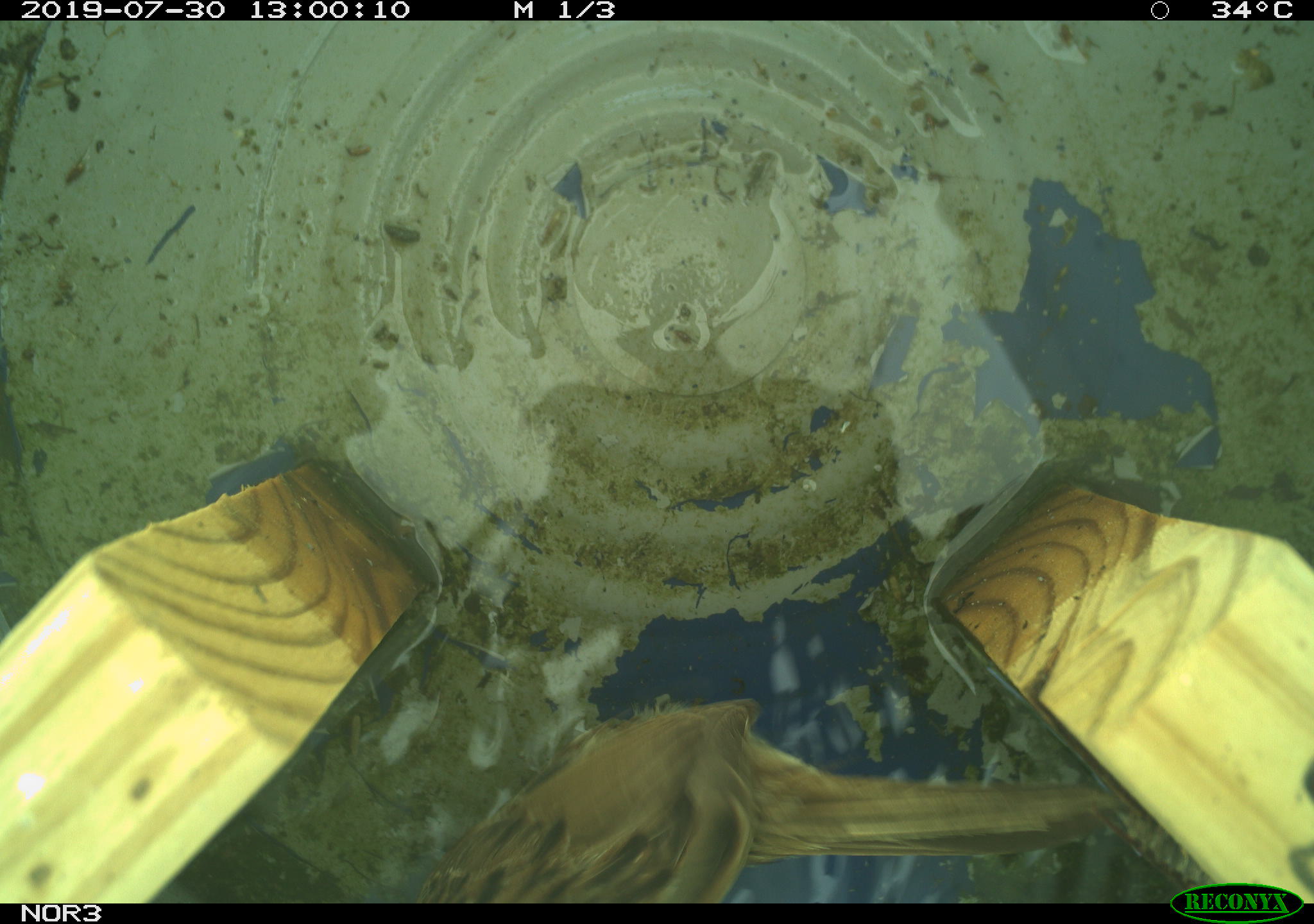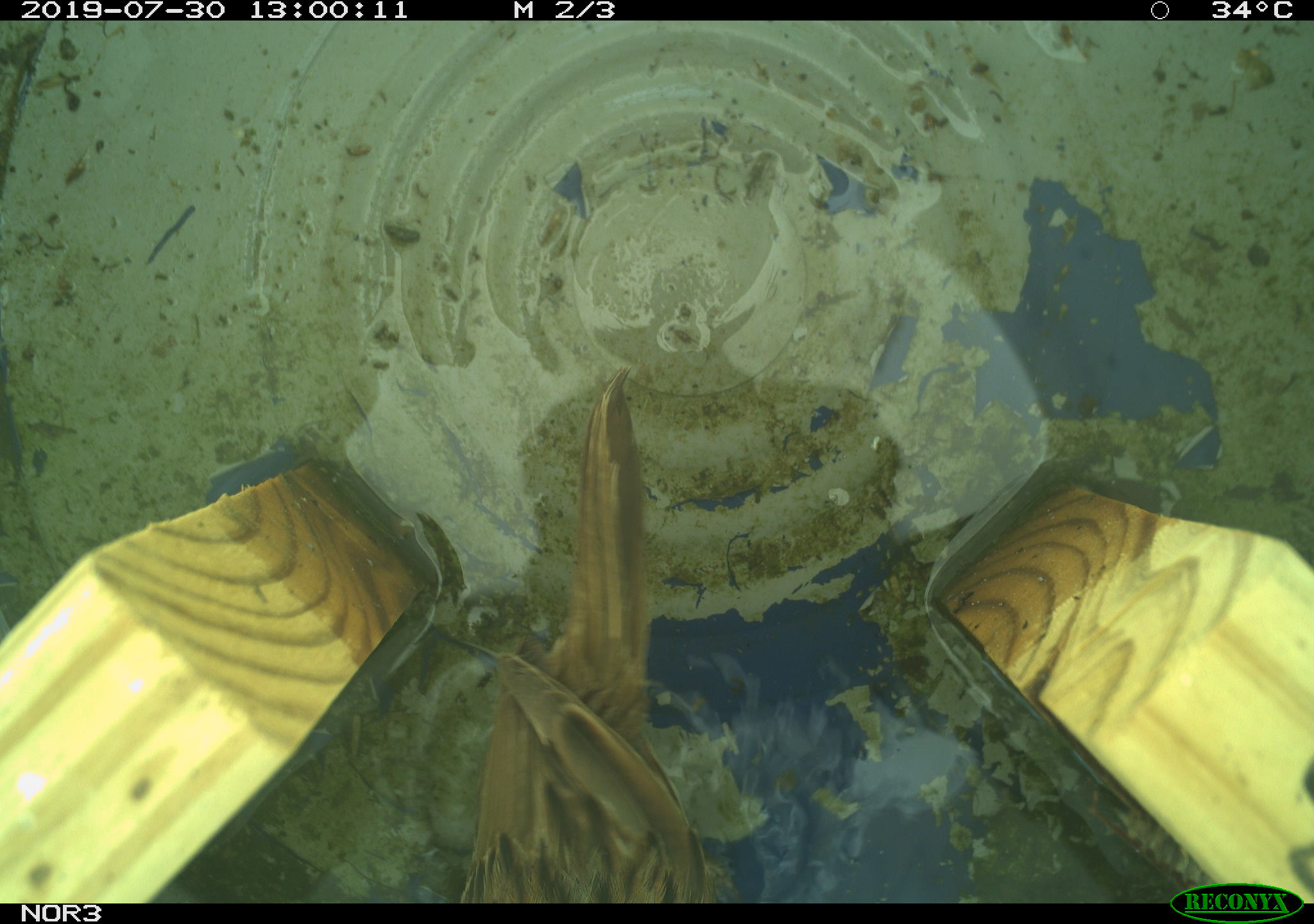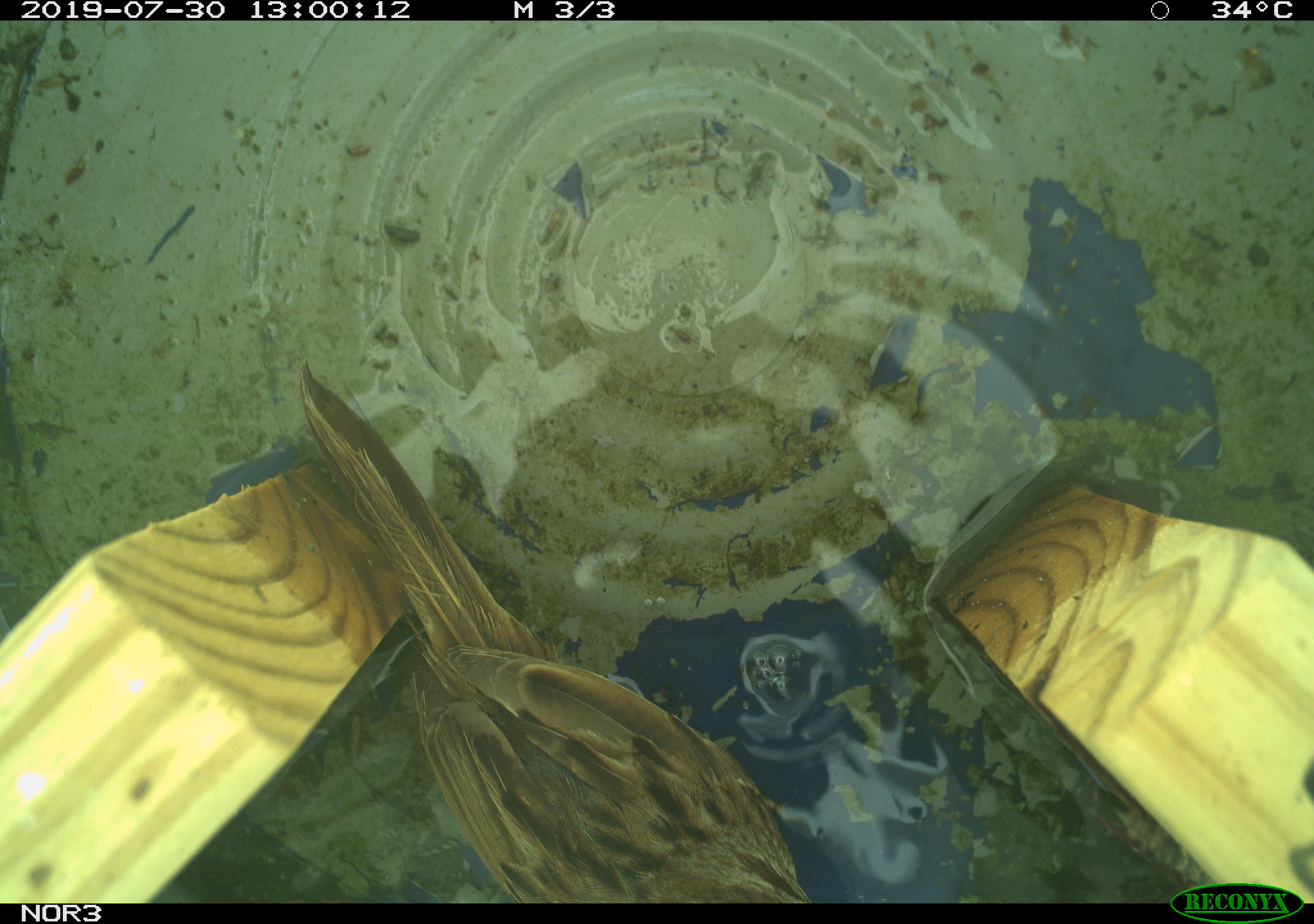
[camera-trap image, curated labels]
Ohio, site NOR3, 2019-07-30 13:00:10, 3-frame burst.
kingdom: Animalia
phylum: Chordata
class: Aves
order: Passeriformes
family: Passerellidae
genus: Melospiza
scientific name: Melospiza melodia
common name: song sparrow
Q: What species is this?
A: Song sparrow (Melospiza melodia).